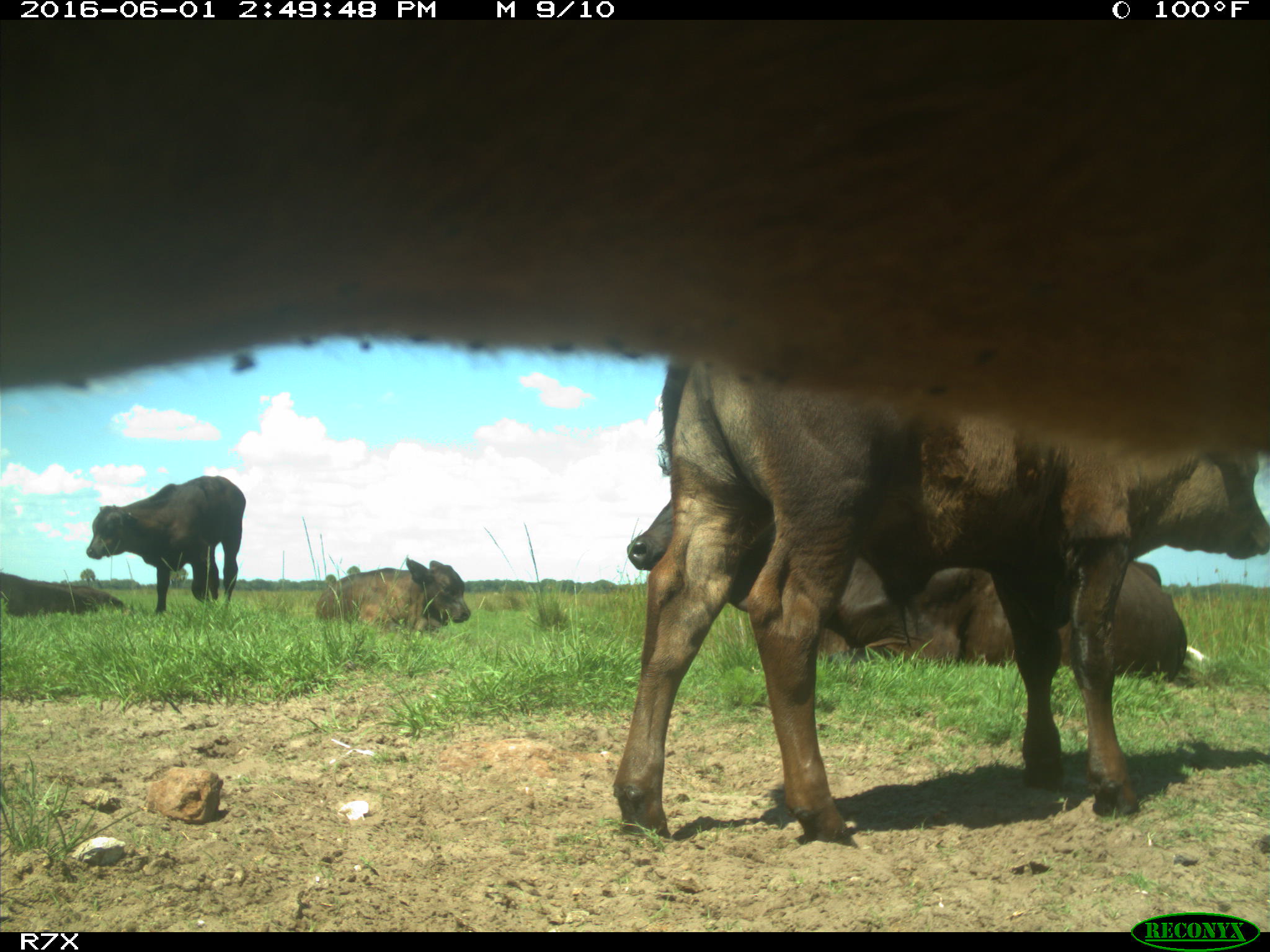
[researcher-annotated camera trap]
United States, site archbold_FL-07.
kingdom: Animalia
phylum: Chordata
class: Mammalia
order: Artiodactyla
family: Bovidae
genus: Bos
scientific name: Bos taurus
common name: domestic cow